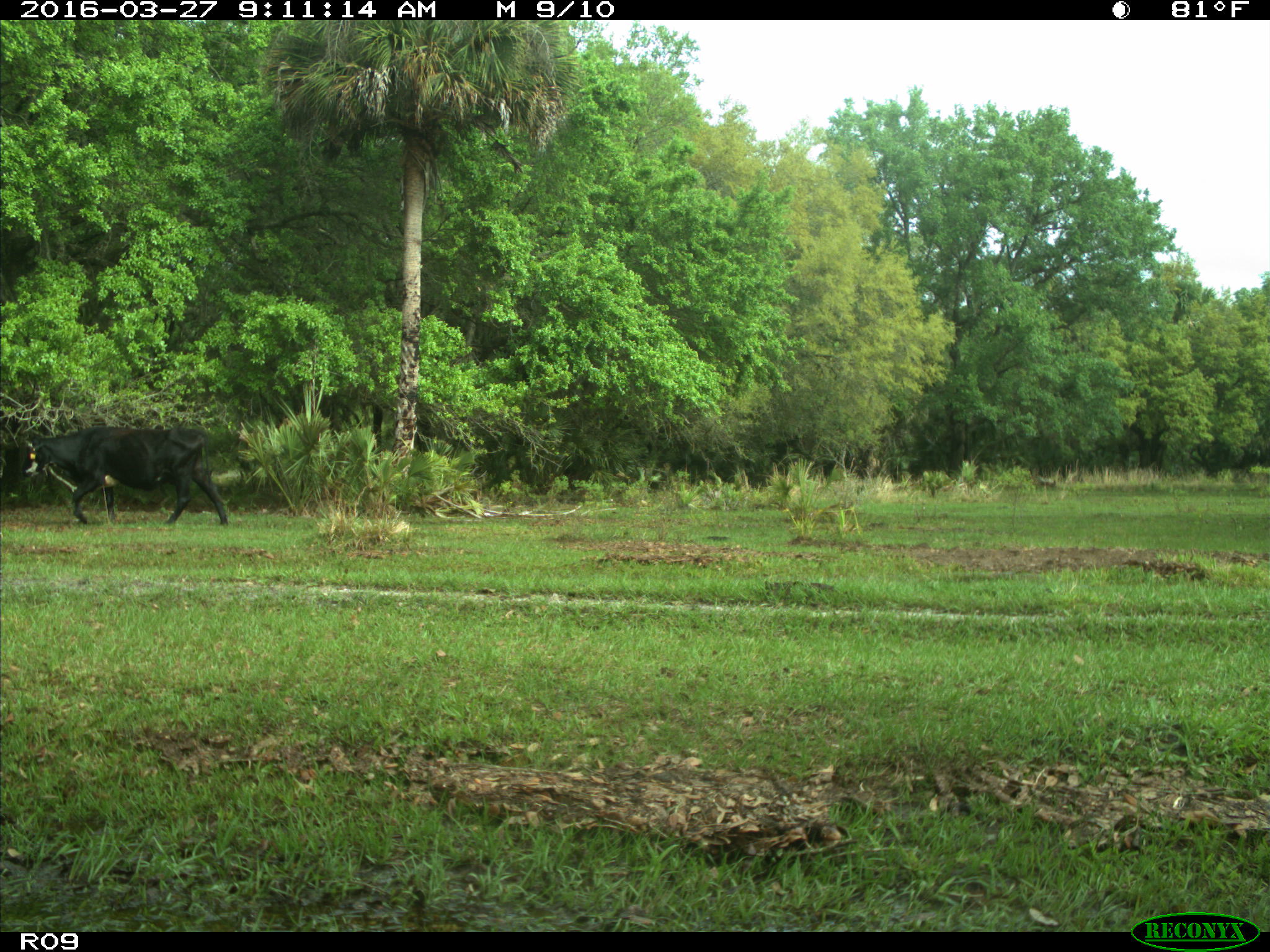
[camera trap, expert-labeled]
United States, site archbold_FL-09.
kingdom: Animalia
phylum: Chordata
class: Mammalia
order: Artiodactyla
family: Bovidae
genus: Bos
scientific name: Bos taurus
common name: domestic cow